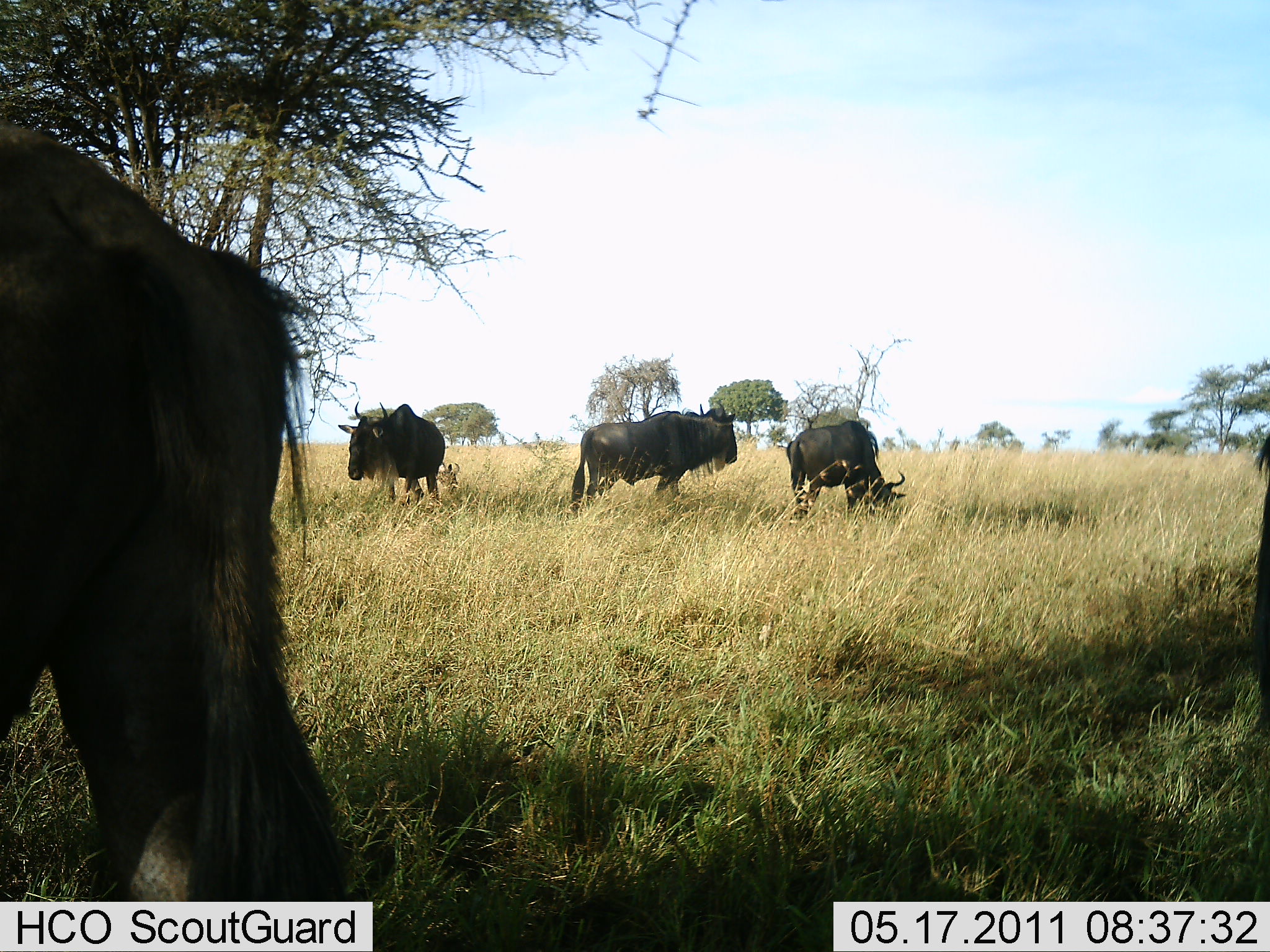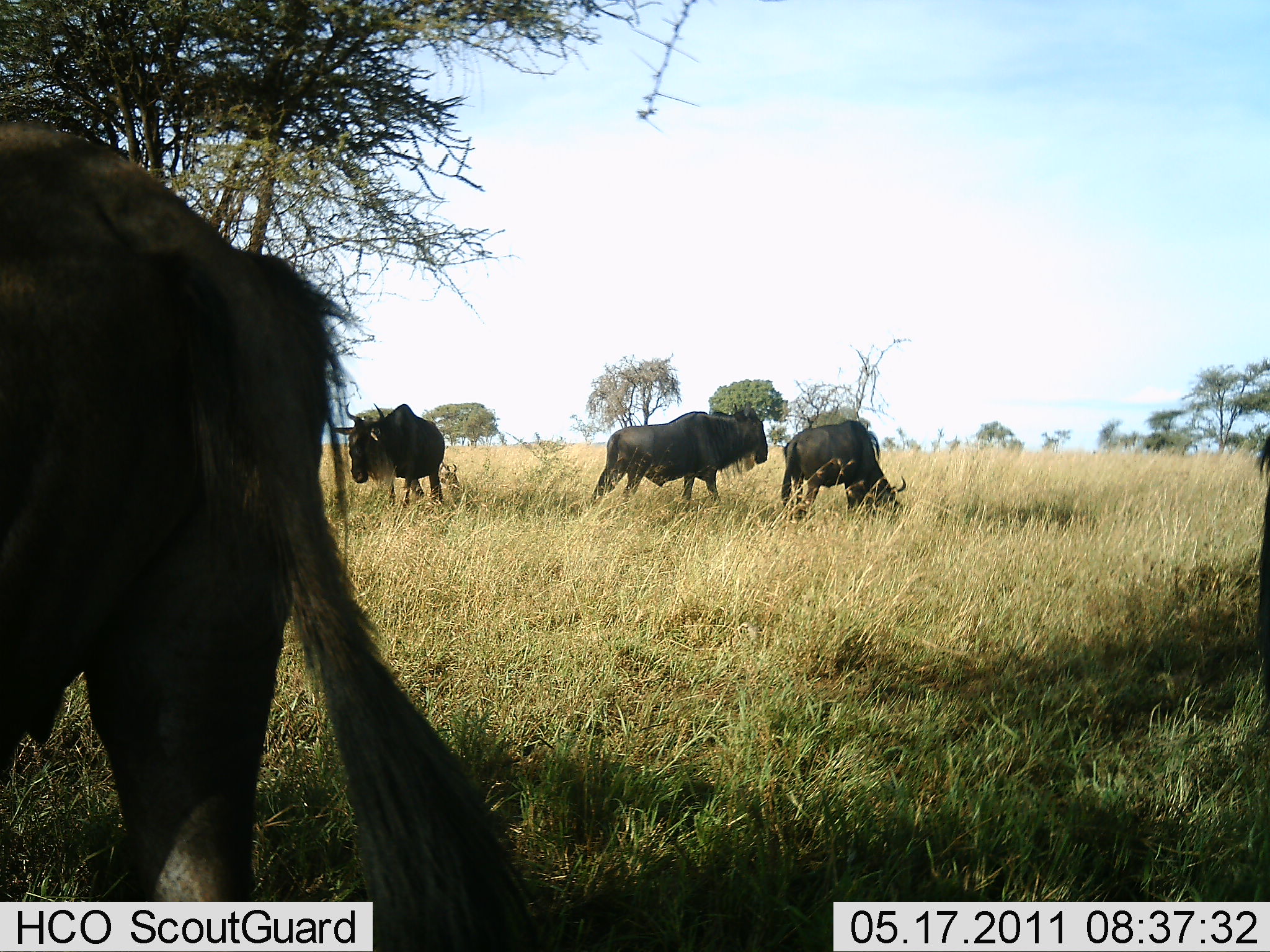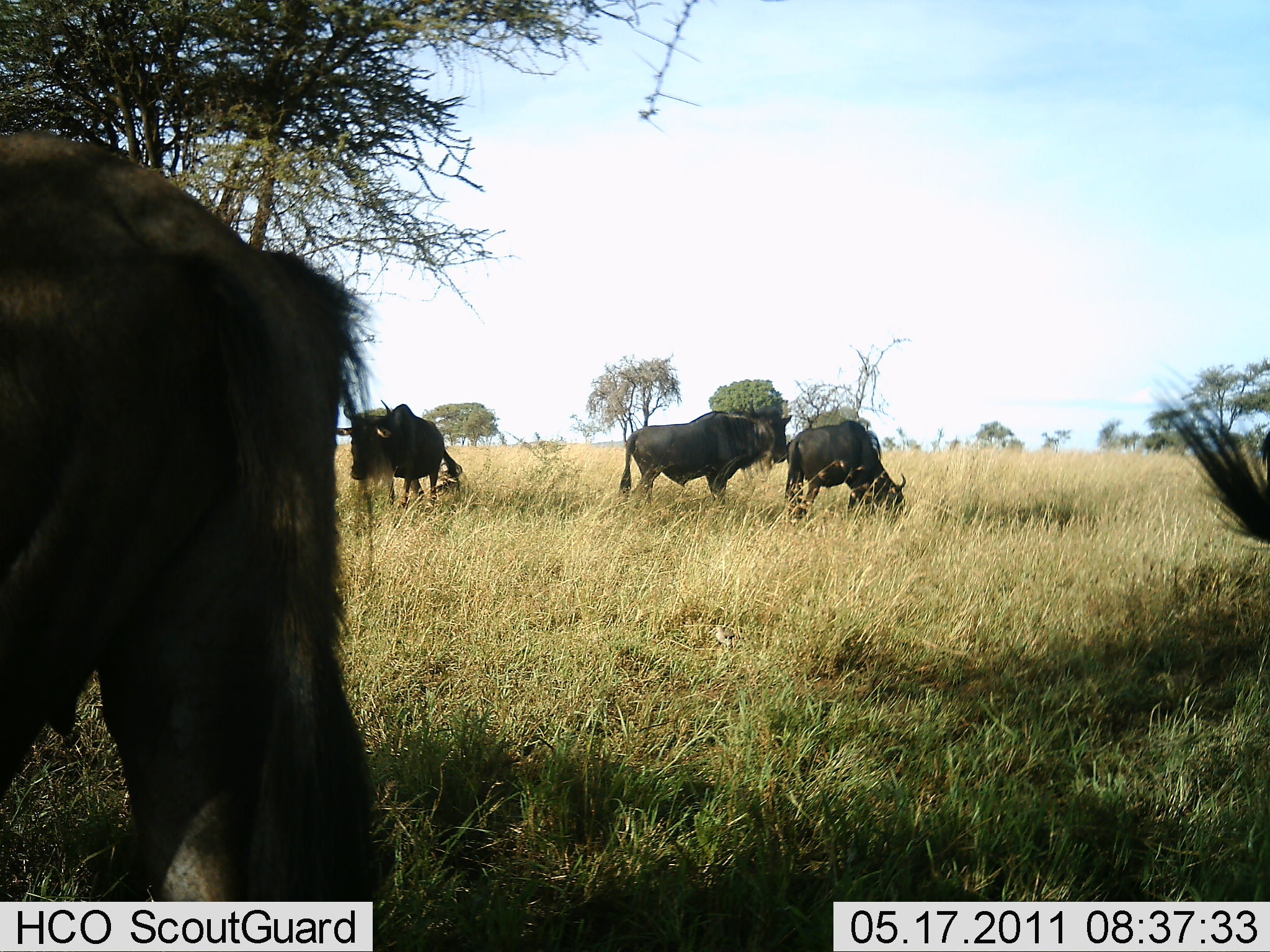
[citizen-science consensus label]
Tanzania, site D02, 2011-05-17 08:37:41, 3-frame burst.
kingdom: Animalia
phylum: Chordata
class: Mammalia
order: Artiodactyla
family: Bovidae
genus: Connochaetes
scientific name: Connochaetes taurinus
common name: blue wildebeest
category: wildebeest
Wildebeest (blue wildebeest) (Connochaetes taurinus), count 5. Behavior (volunteer vote fractions): standing 70%, resting 10%, moving 30%, interacting 0%. Young present (vote fraction): 0%. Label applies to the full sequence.